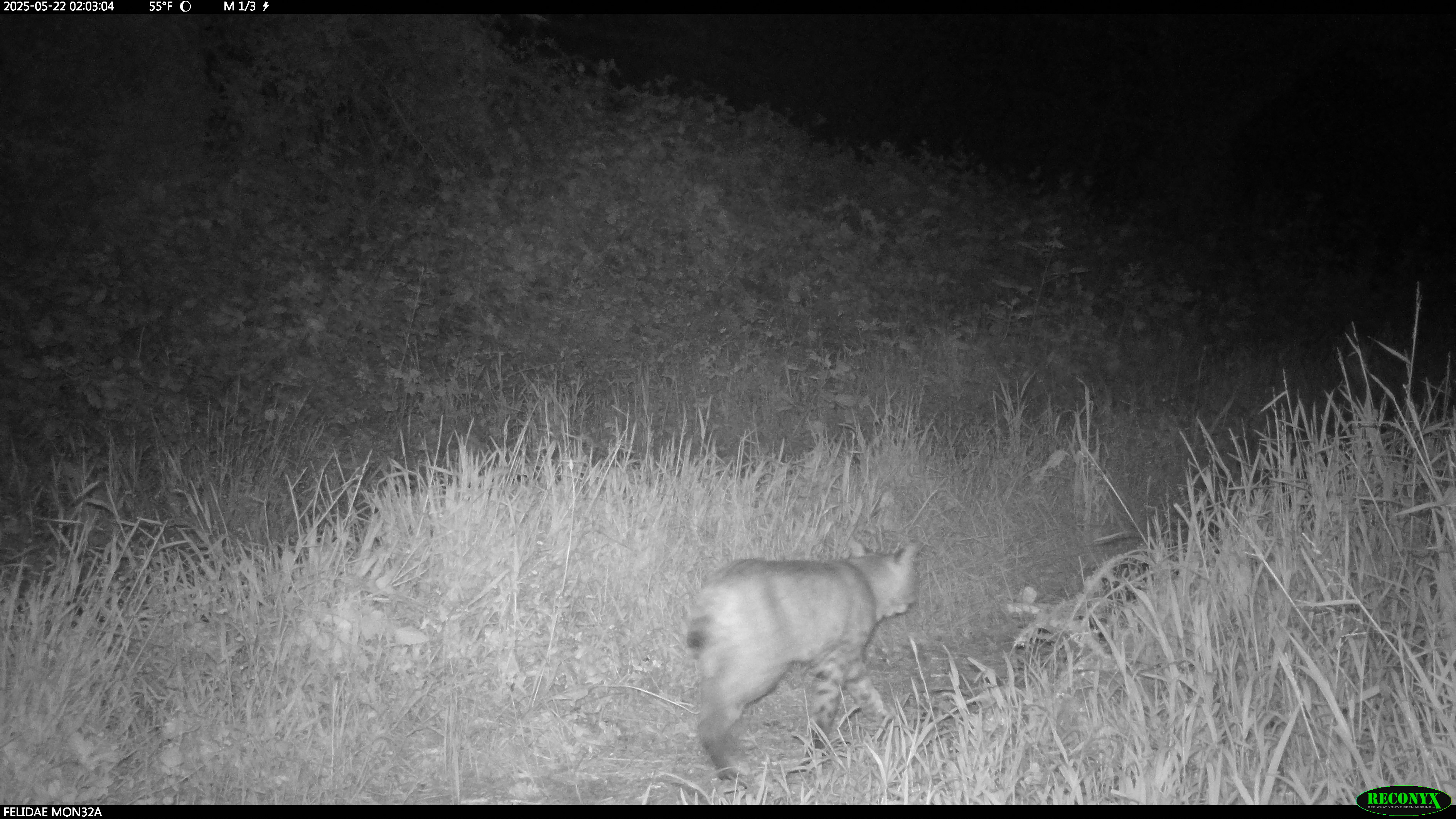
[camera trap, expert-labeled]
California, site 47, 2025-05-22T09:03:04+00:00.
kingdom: Animalia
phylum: Chordata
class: Mammalia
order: Carnivora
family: Felidae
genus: Lynx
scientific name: Lynx rufus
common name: bobcat